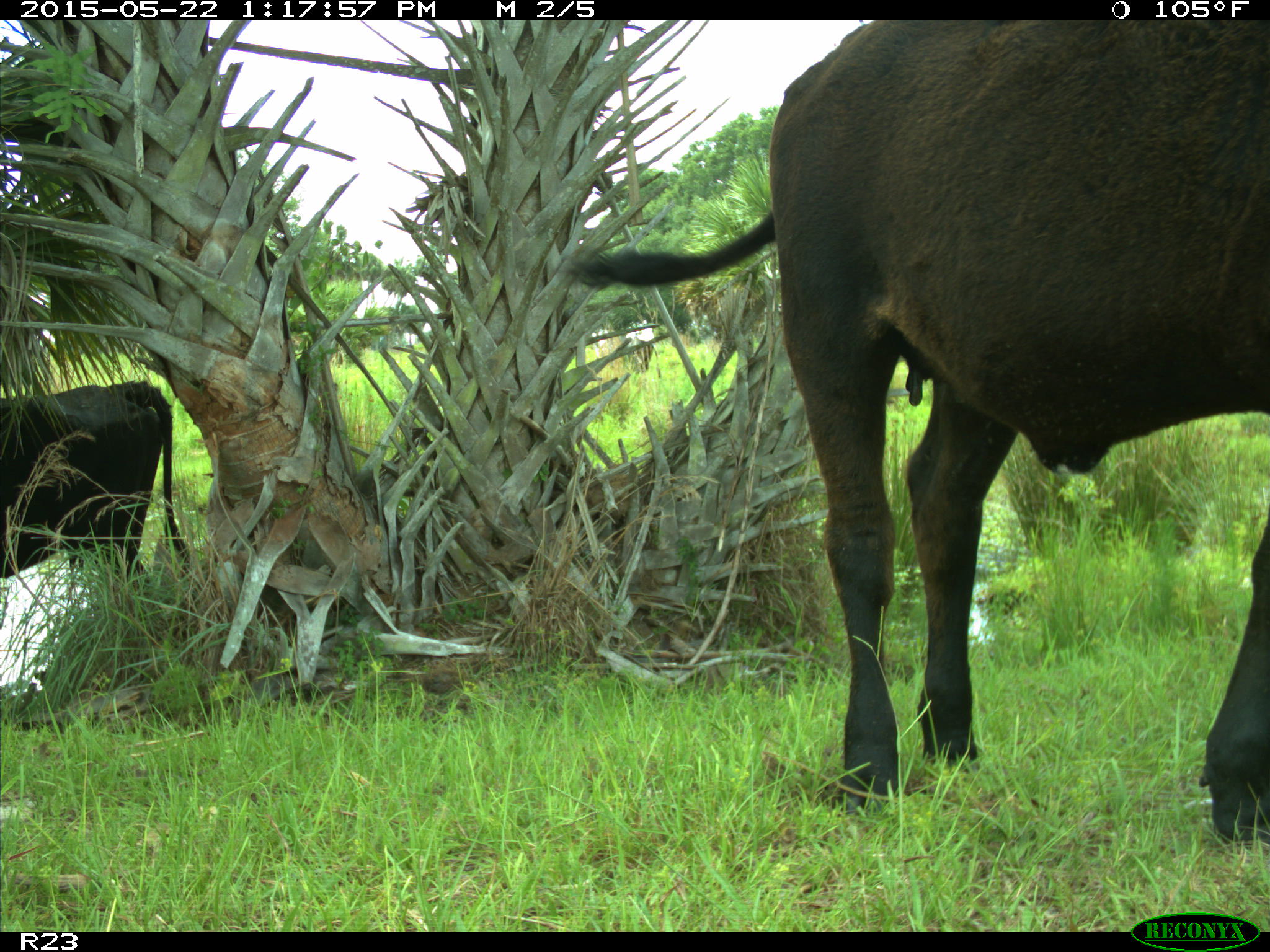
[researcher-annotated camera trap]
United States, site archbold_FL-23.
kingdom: Animalia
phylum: Chordata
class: Mammalia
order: Artiodactyla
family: Bovidae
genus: Bos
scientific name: Bos taurus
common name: domestic cow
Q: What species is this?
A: Bos taurus (domestic cow).